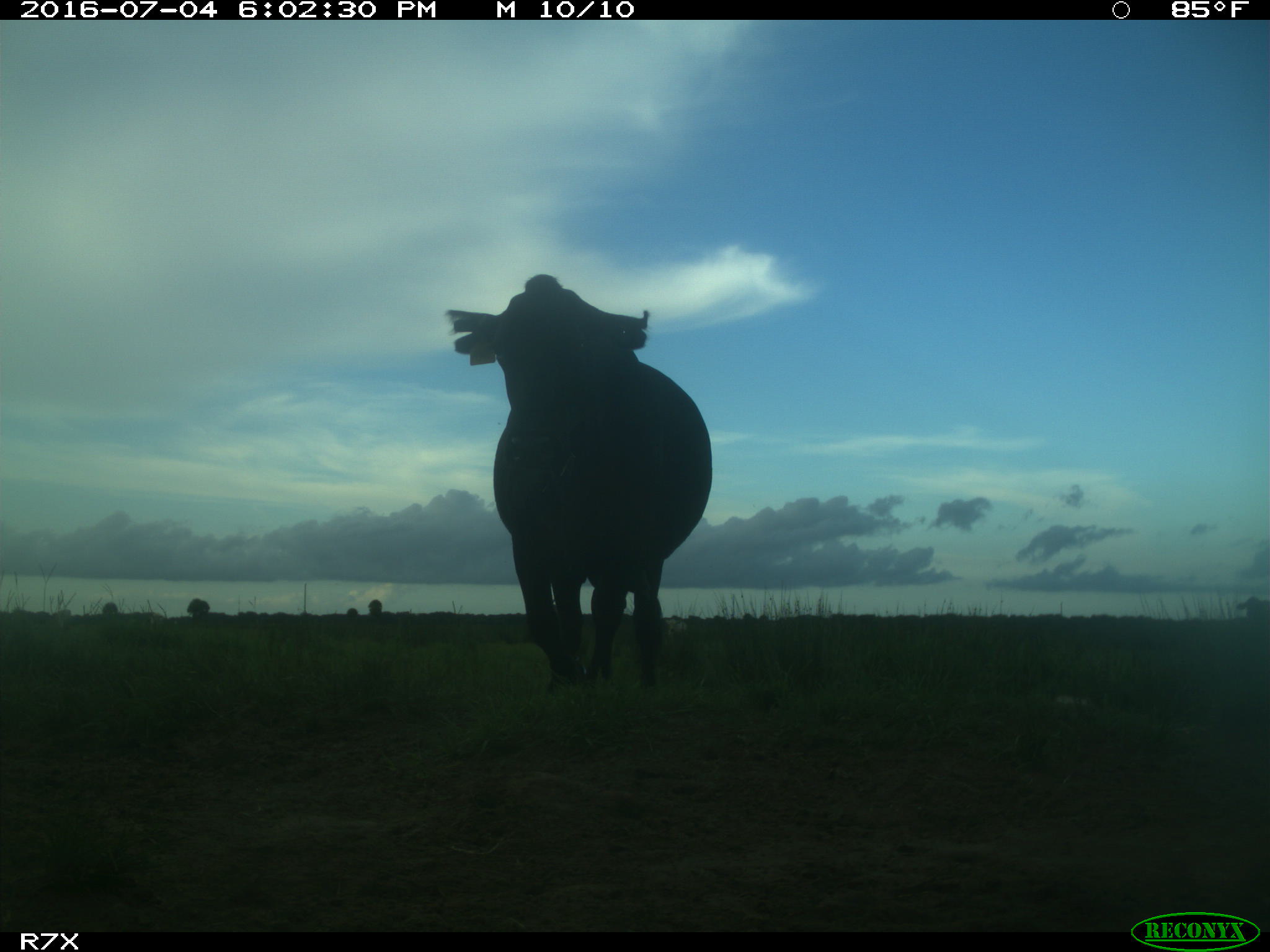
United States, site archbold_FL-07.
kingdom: Animalia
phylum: Chordata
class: Mammalia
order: Artiodactyla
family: Bovidae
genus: Bos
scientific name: Bos taurus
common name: domestic cow